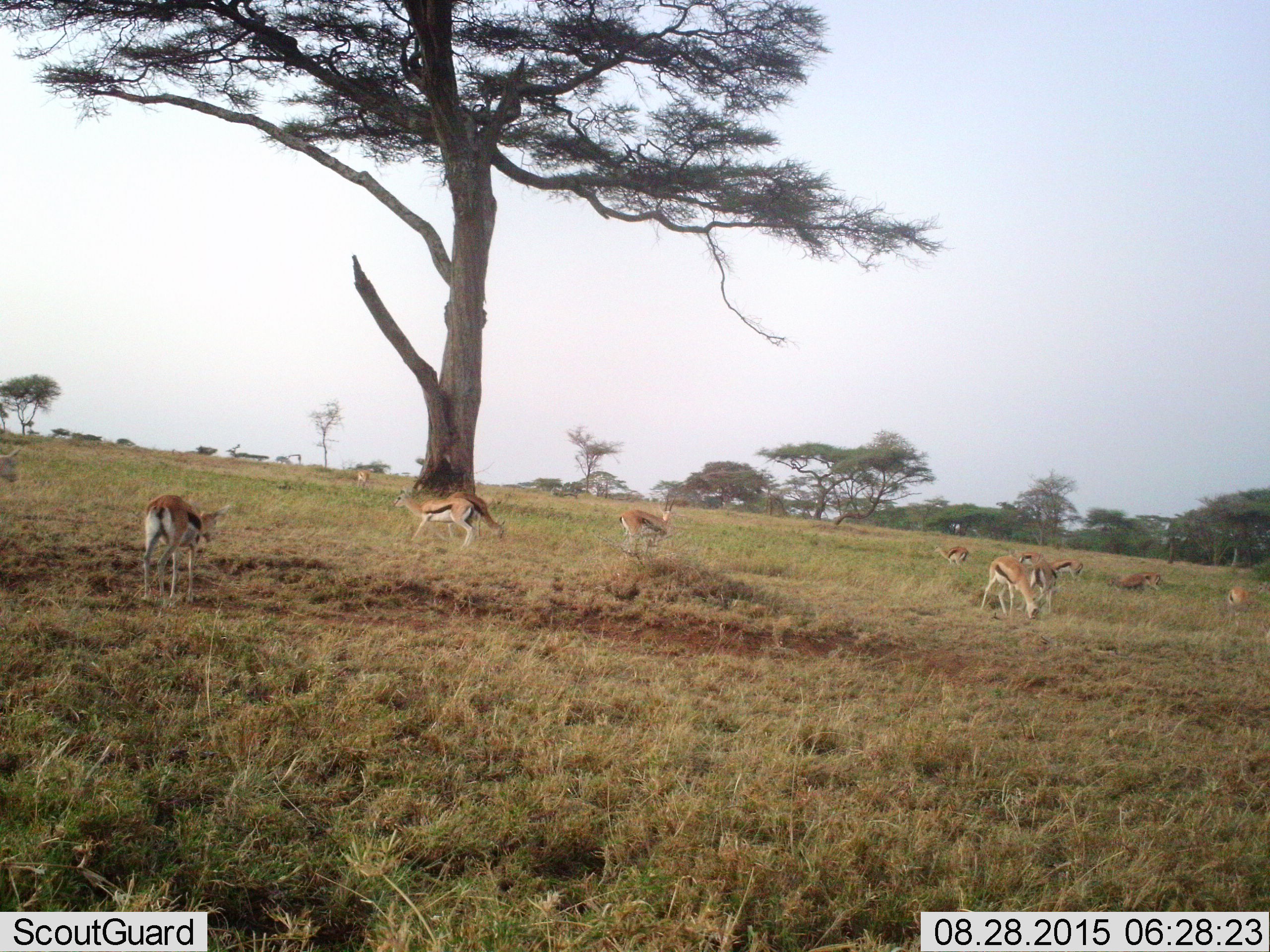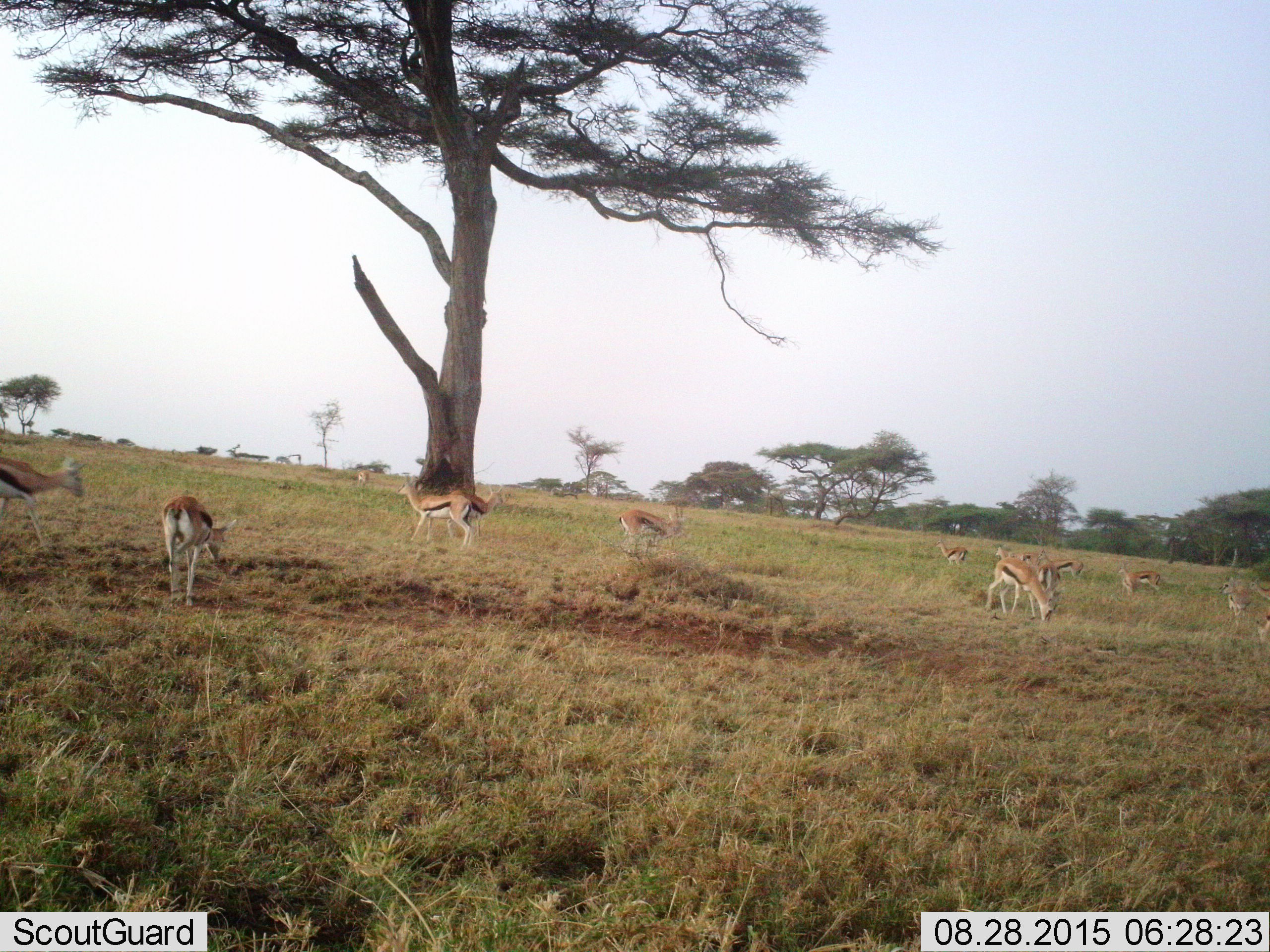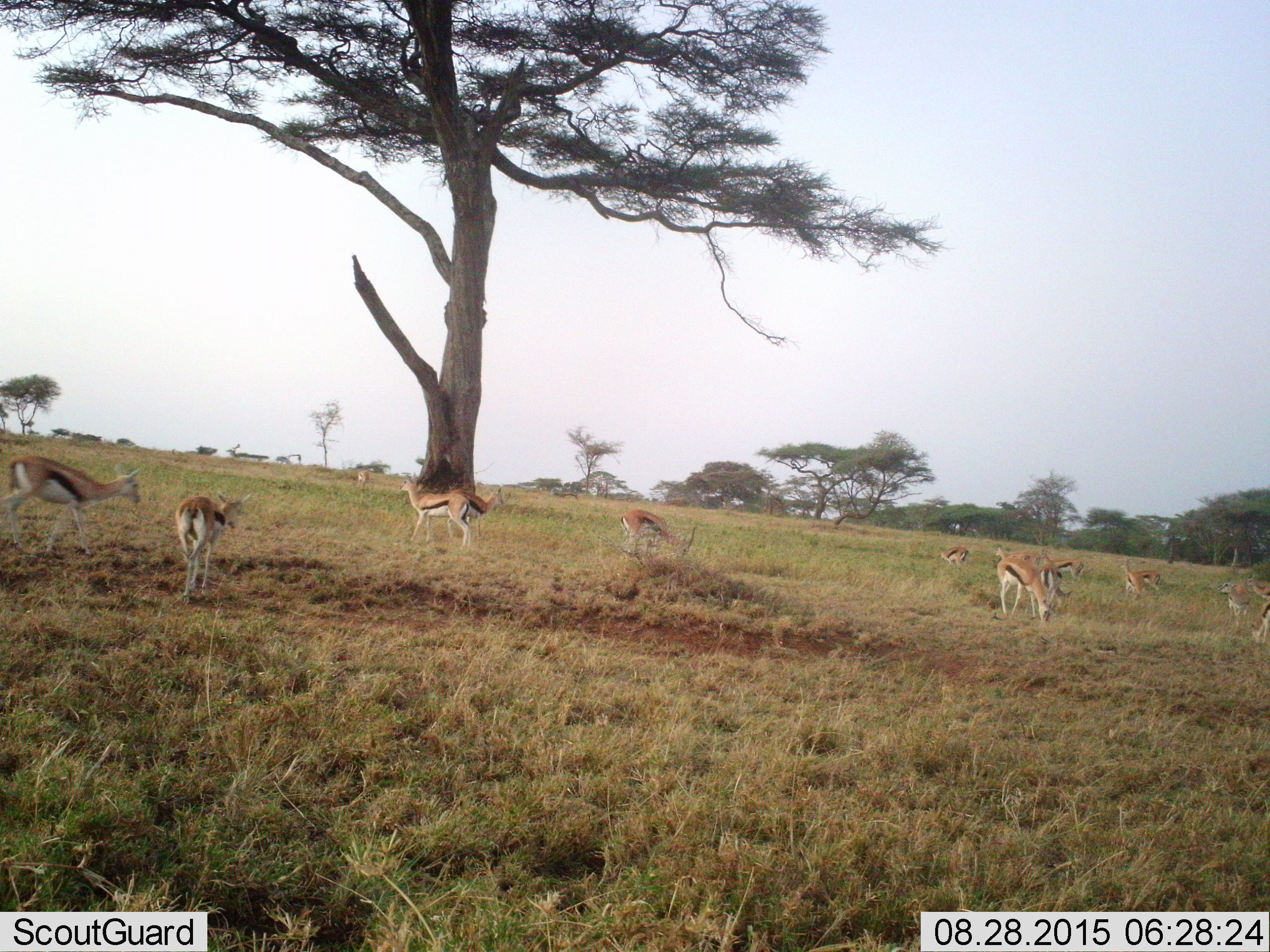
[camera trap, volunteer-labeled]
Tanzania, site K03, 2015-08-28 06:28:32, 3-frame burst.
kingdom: Animalia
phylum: Chordata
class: Mammalia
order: Artiodactyla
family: Bovidae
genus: Eudorcas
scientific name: Eudorcas thomsonii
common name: thomson's gazelle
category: gazellethomsons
Gazellethomsons (thomson's gazelle) (Eudorcas thomsonii), count 11-50. Behavior (volunteer vote fractions): standing 100%, resting 0%, moving 89%, interacting 0%. Young present (vote fraction): 11%. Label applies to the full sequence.